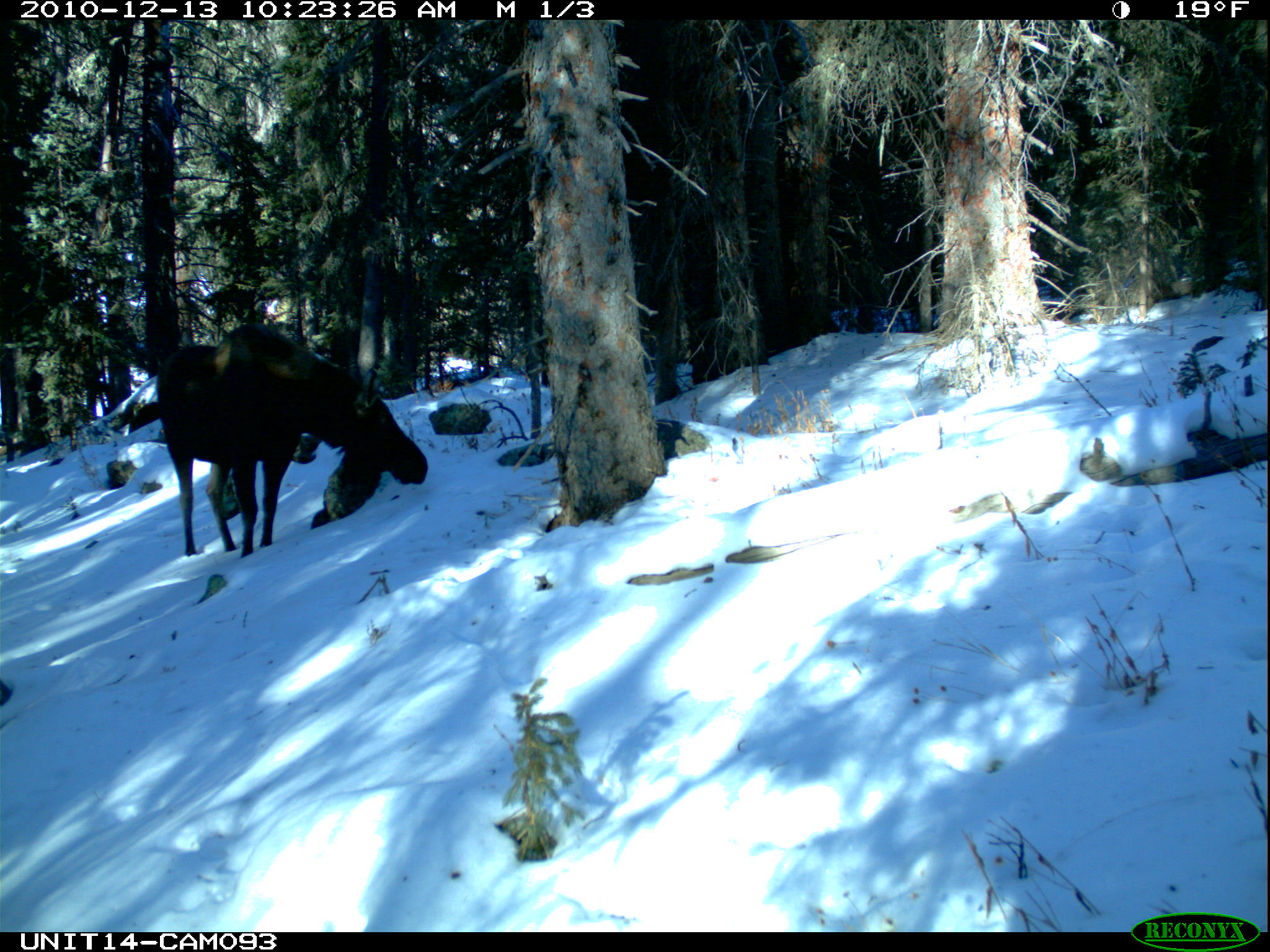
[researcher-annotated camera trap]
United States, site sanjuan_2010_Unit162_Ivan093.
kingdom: Animalia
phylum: Chordata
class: Mammalia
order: Artiodactyla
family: Cervidae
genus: Alces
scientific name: Alces alces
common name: moose